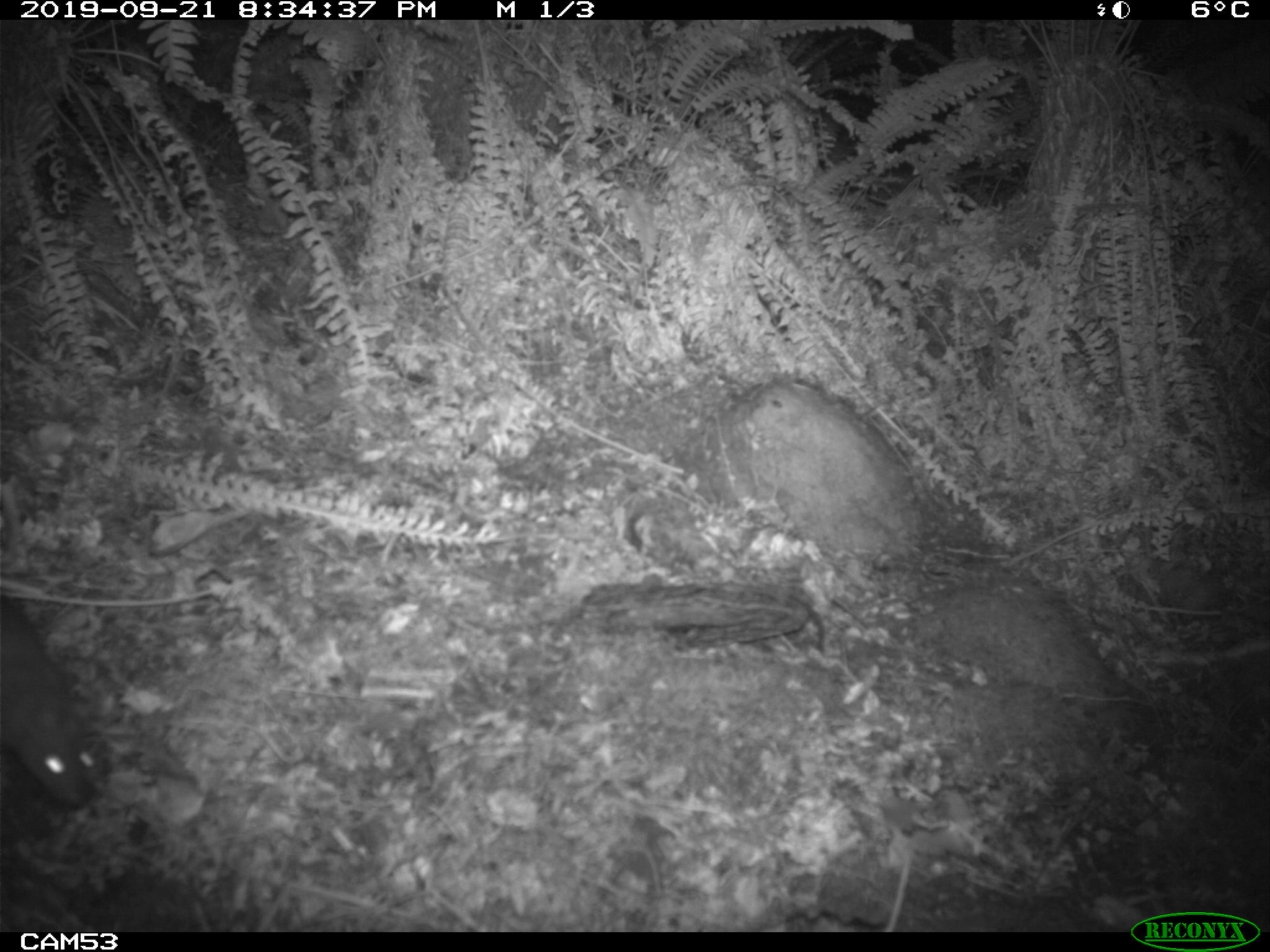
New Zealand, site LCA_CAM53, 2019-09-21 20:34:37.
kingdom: Animalia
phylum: Chordata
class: Mammalia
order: Rodentia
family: Muridae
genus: Rattus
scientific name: Rattus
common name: rat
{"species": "rat (Rattus)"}